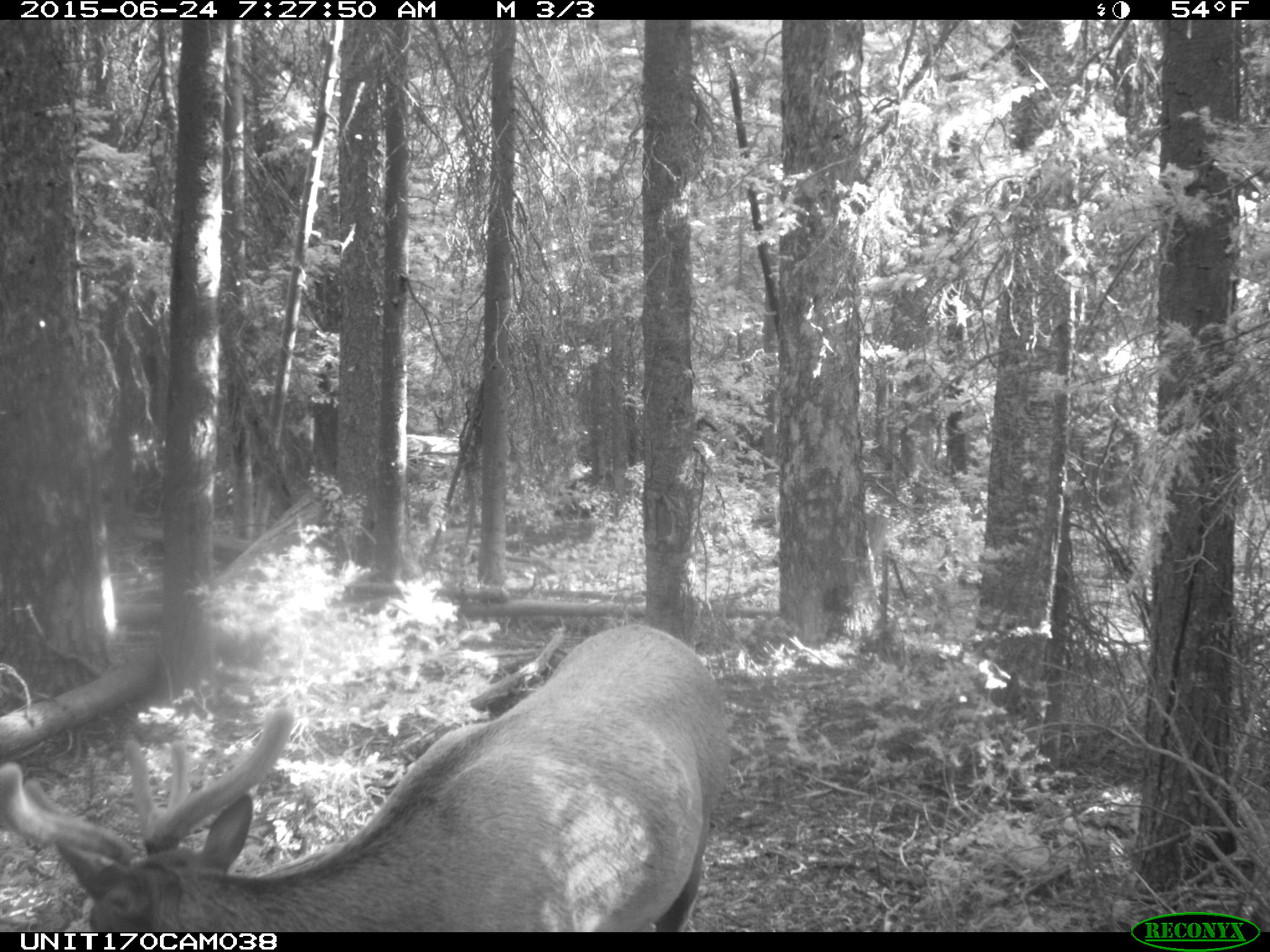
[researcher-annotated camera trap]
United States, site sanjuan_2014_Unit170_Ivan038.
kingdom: Animalia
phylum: Chordata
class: Mammalia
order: Artiodactyla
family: Cervidae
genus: Cervus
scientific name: Cervus elaphus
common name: red deer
Cervus elaphus (red deer).